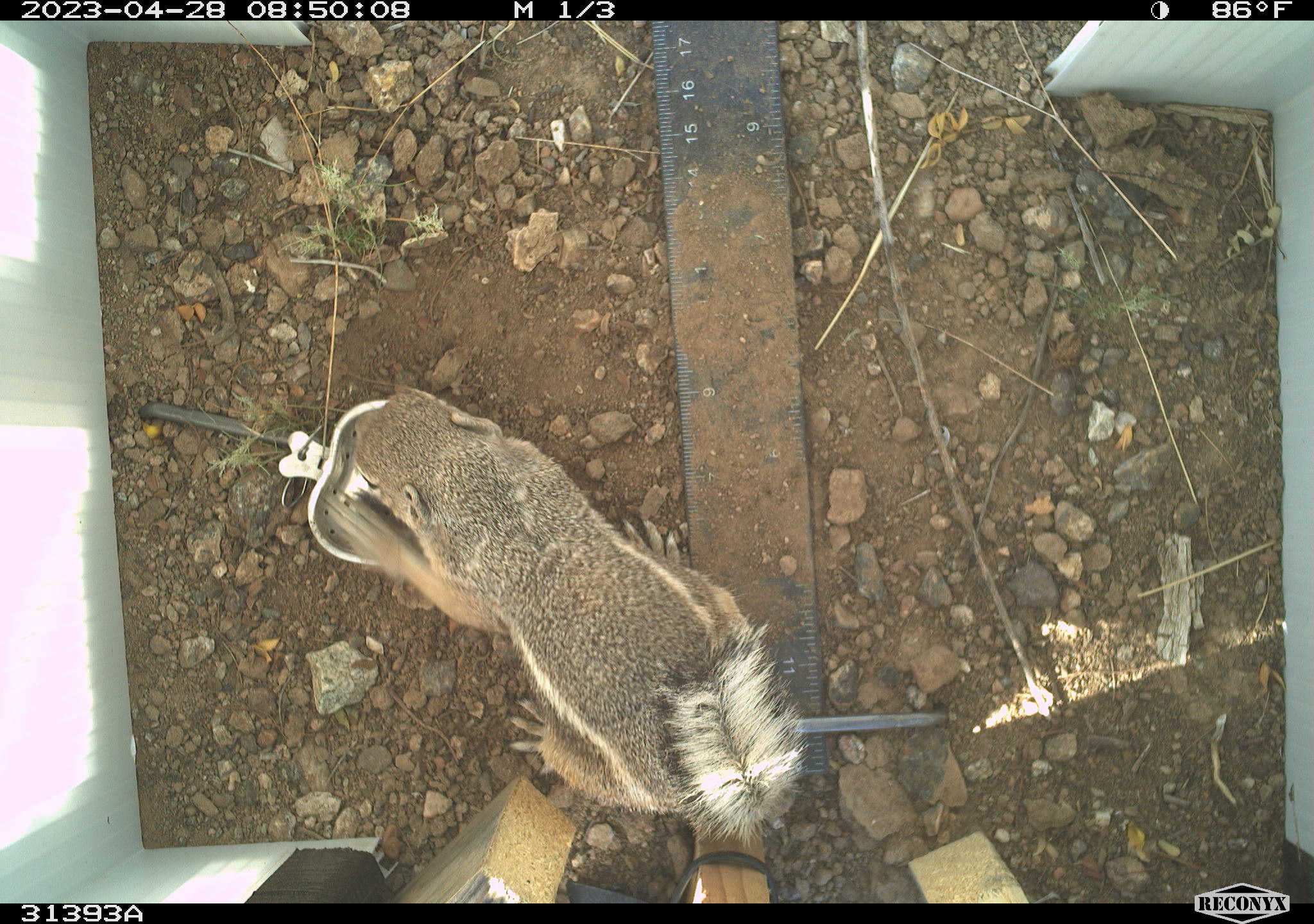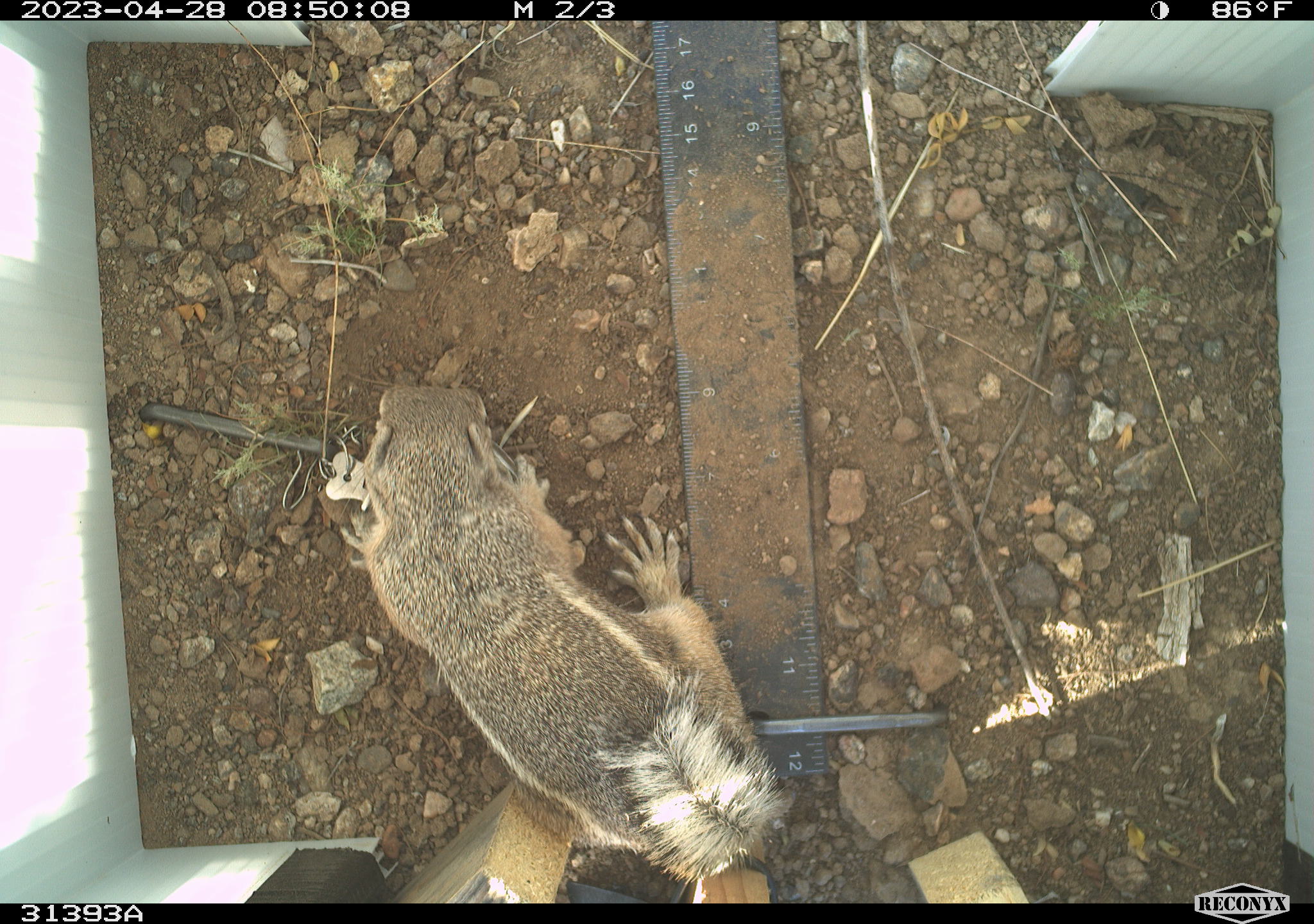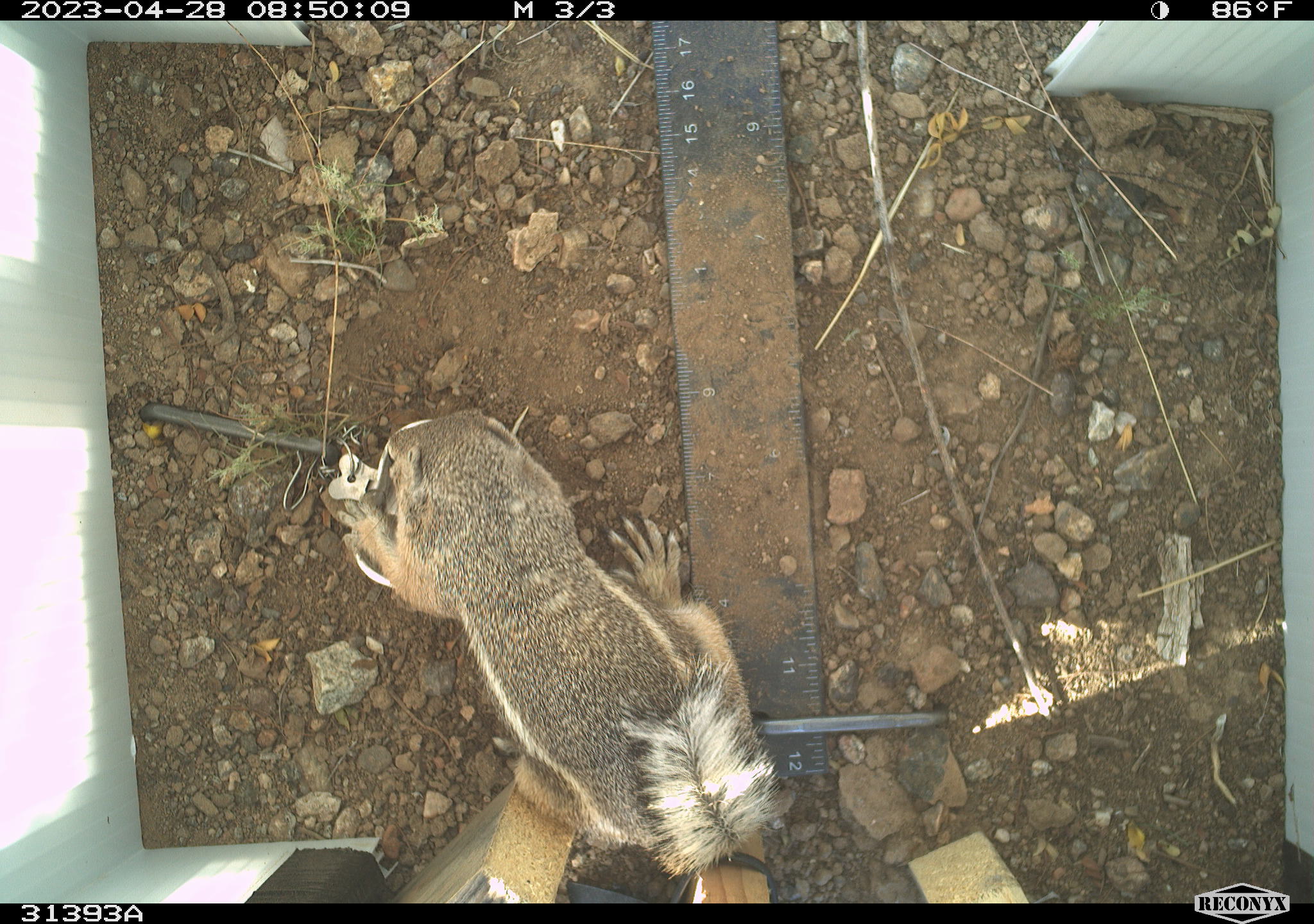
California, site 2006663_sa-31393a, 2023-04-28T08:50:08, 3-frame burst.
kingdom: Animalia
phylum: Chordata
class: Mammalia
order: Rodentia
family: Sciuridae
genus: Ammospermophilus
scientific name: Ammospermophilus leucurus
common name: white-tailed antelope squirrel